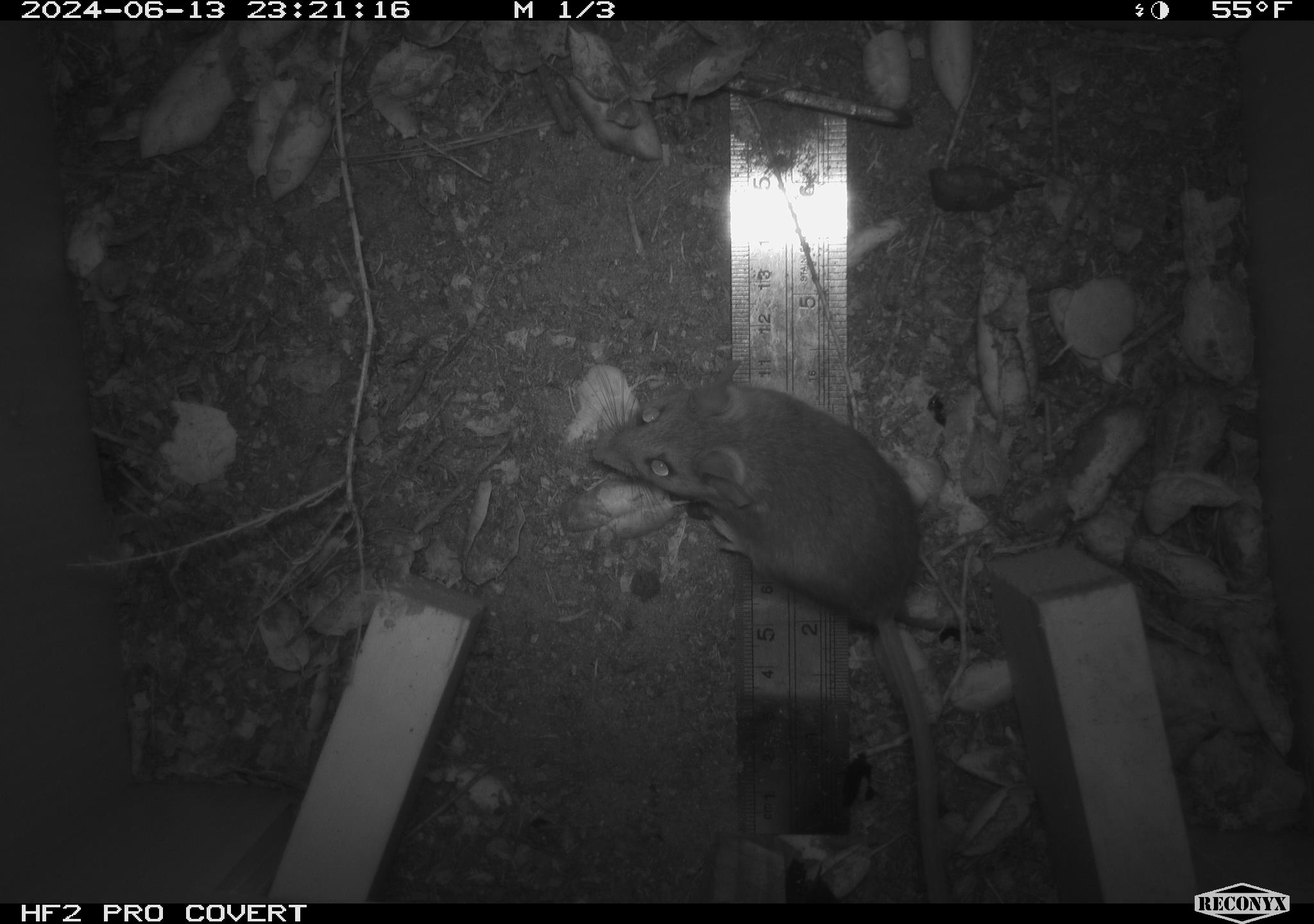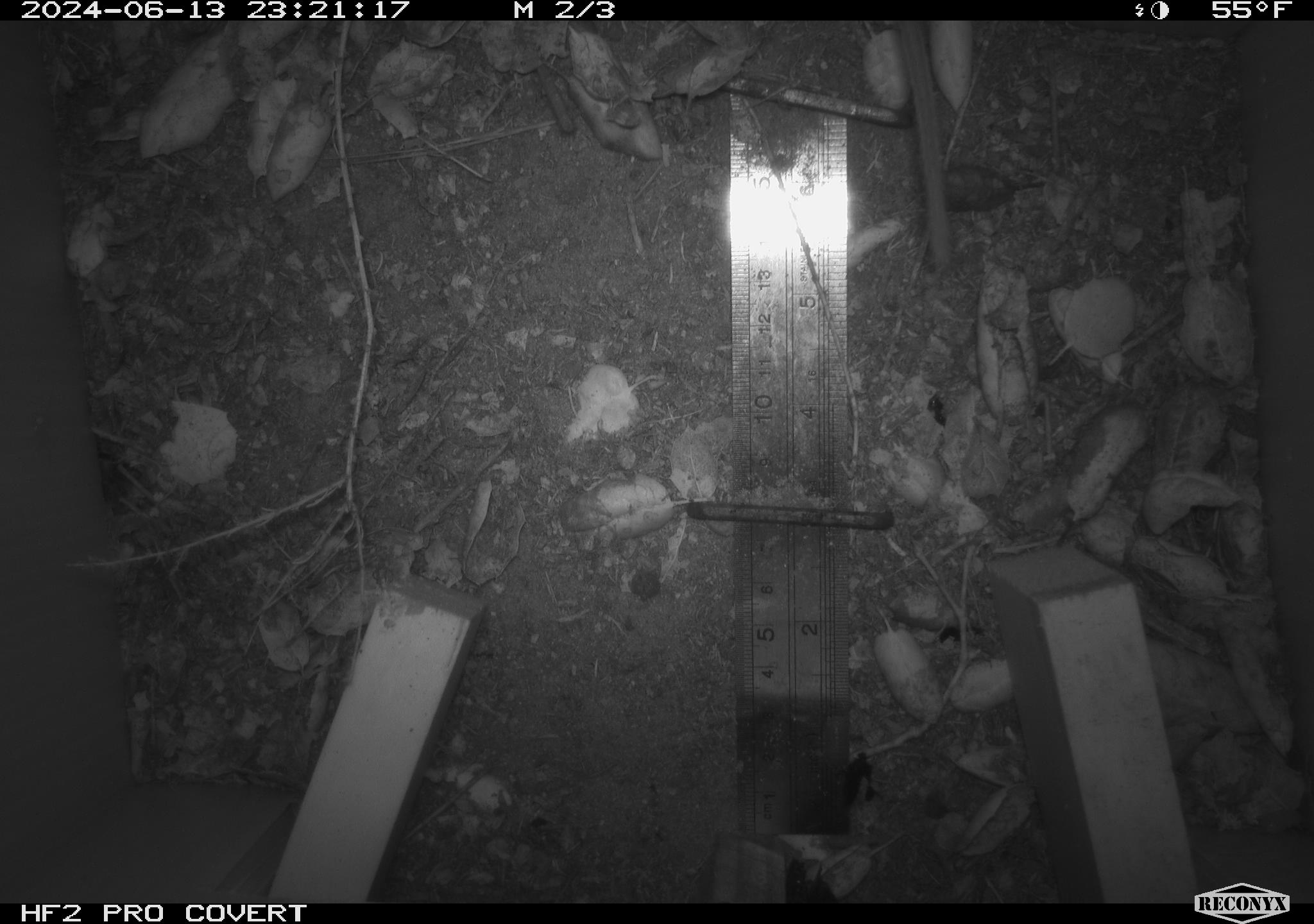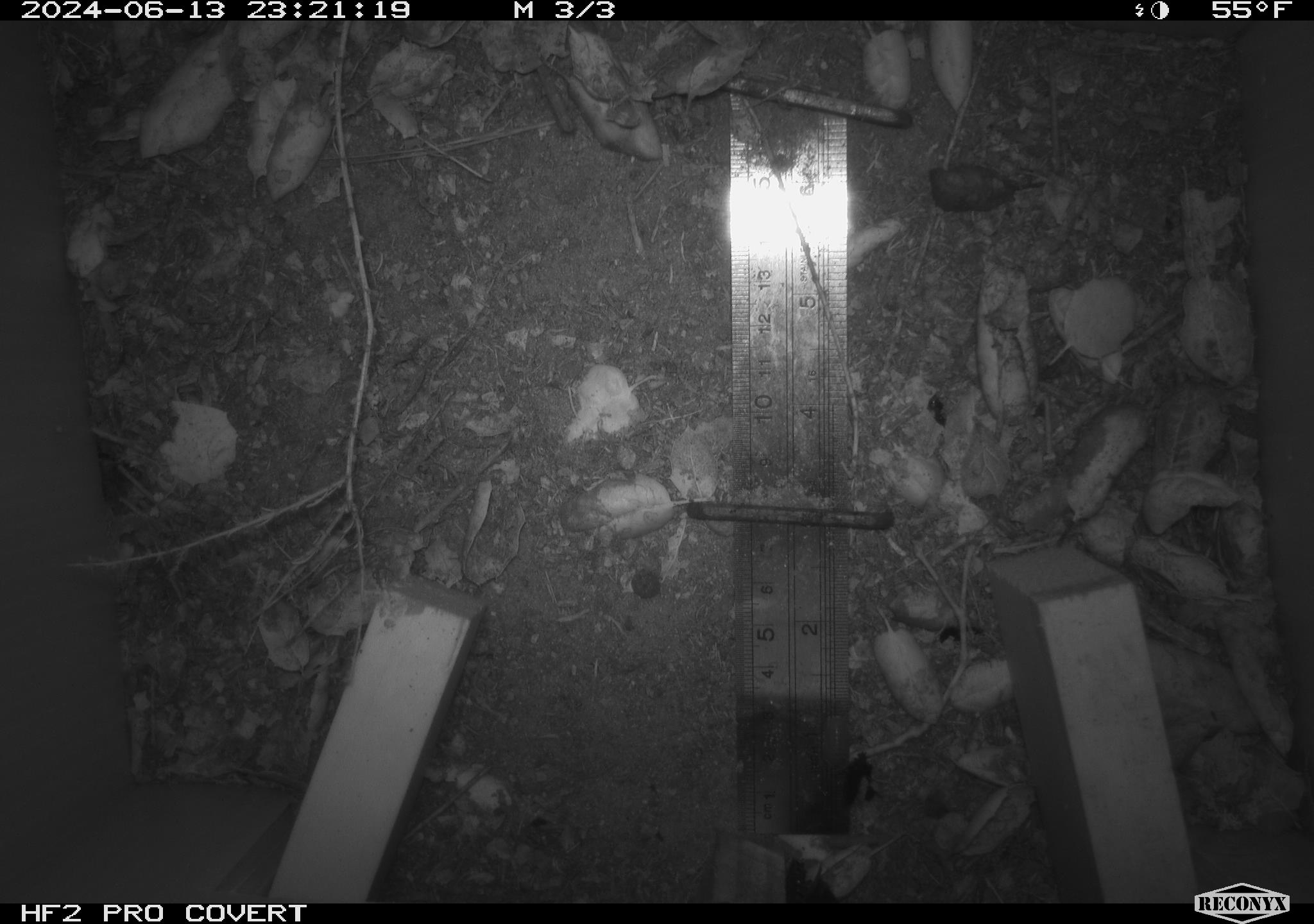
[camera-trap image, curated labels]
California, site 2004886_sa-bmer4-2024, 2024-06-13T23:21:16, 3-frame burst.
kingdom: Animalia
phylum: Chordata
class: Mammalia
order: Rodentia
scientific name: Rodentia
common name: woodrat or rat or mouse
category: woodrat or rat or mouse species